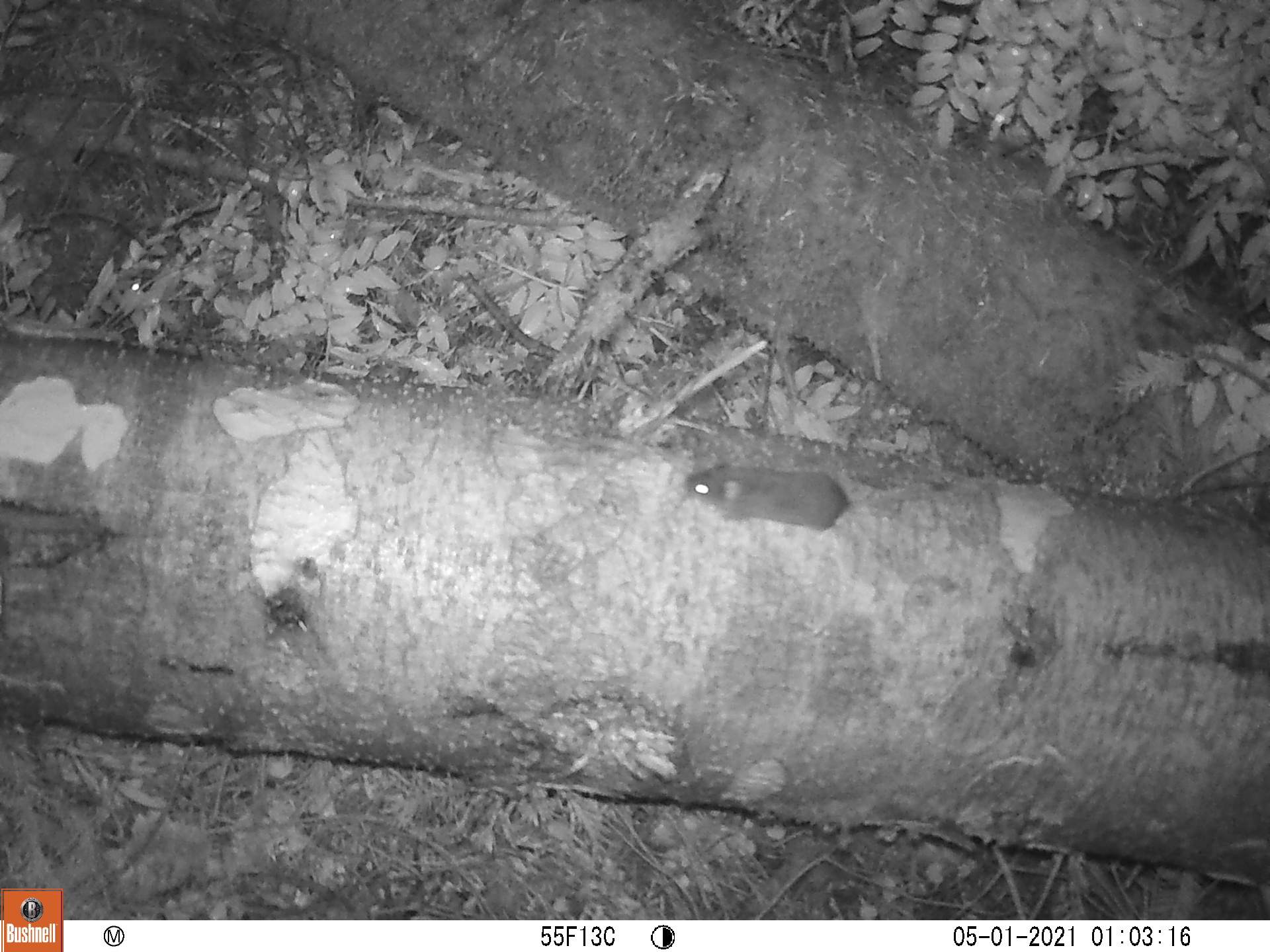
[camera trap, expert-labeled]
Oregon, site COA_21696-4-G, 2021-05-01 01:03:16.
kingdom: Animalia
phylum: Chordata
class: Mammalia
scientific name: Mammalia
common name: small mammal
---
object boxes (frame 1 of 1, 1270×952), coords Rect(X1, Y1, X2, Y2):
small mammal: Rect(650, 422, 1007, 577)